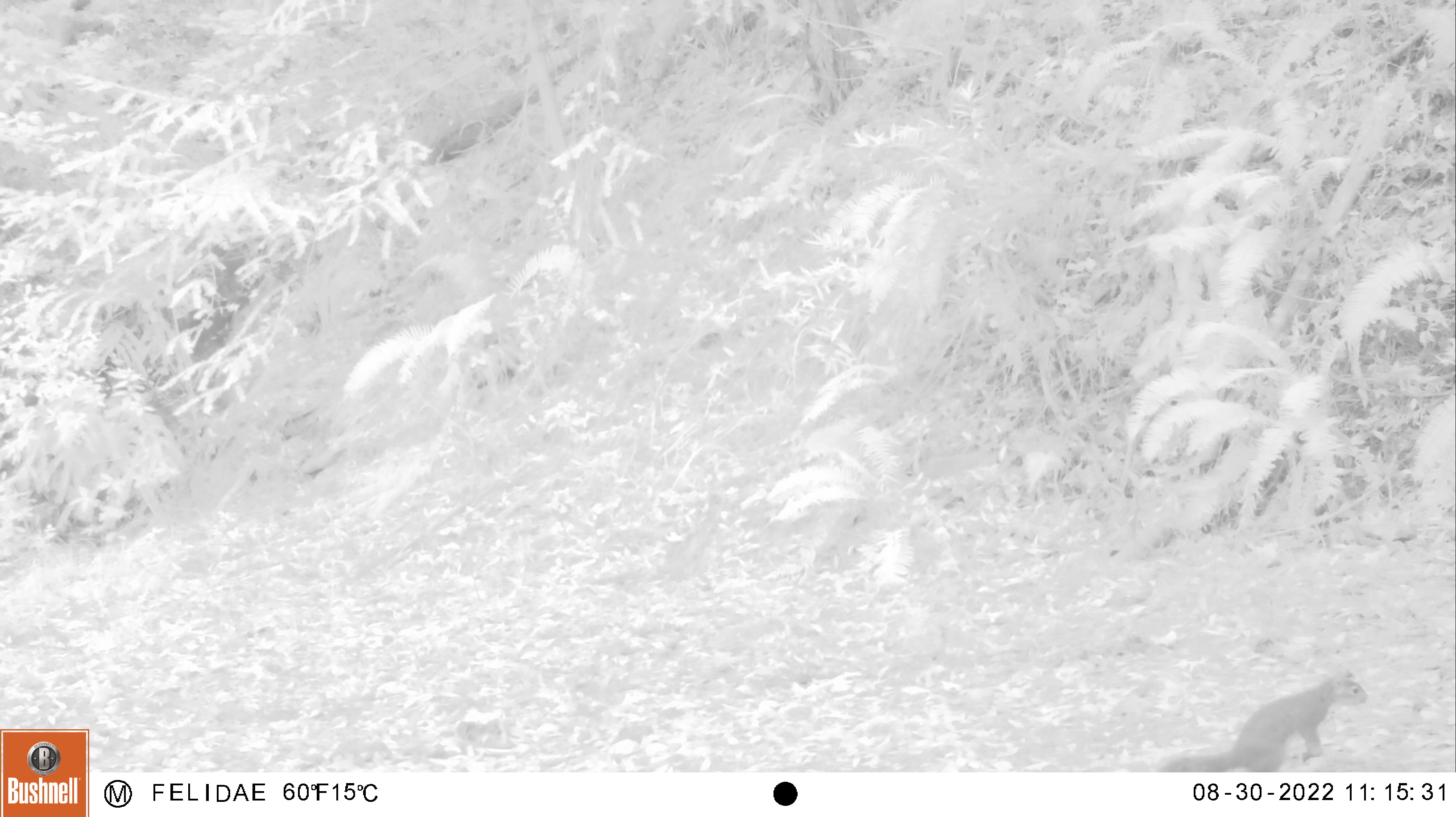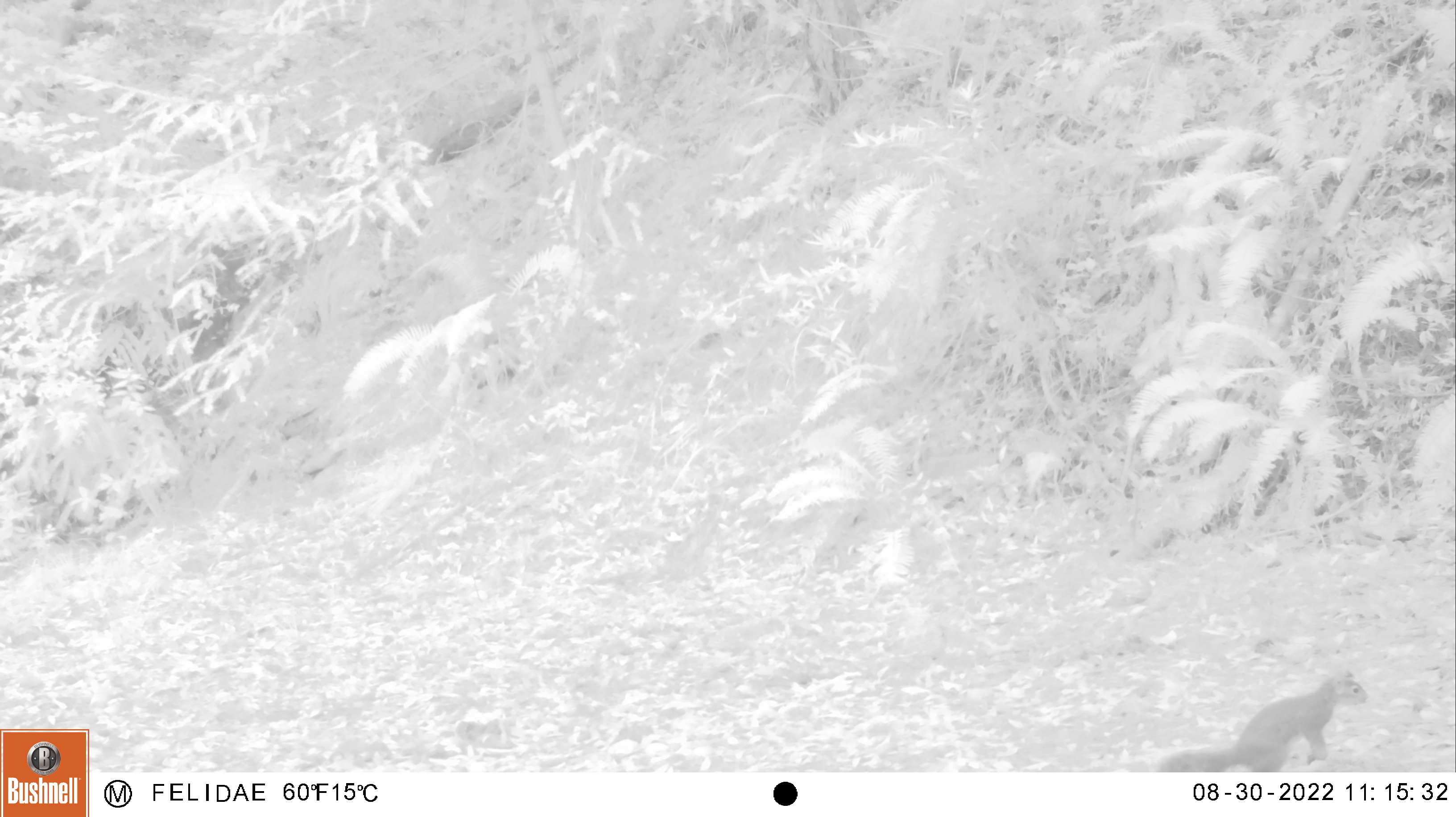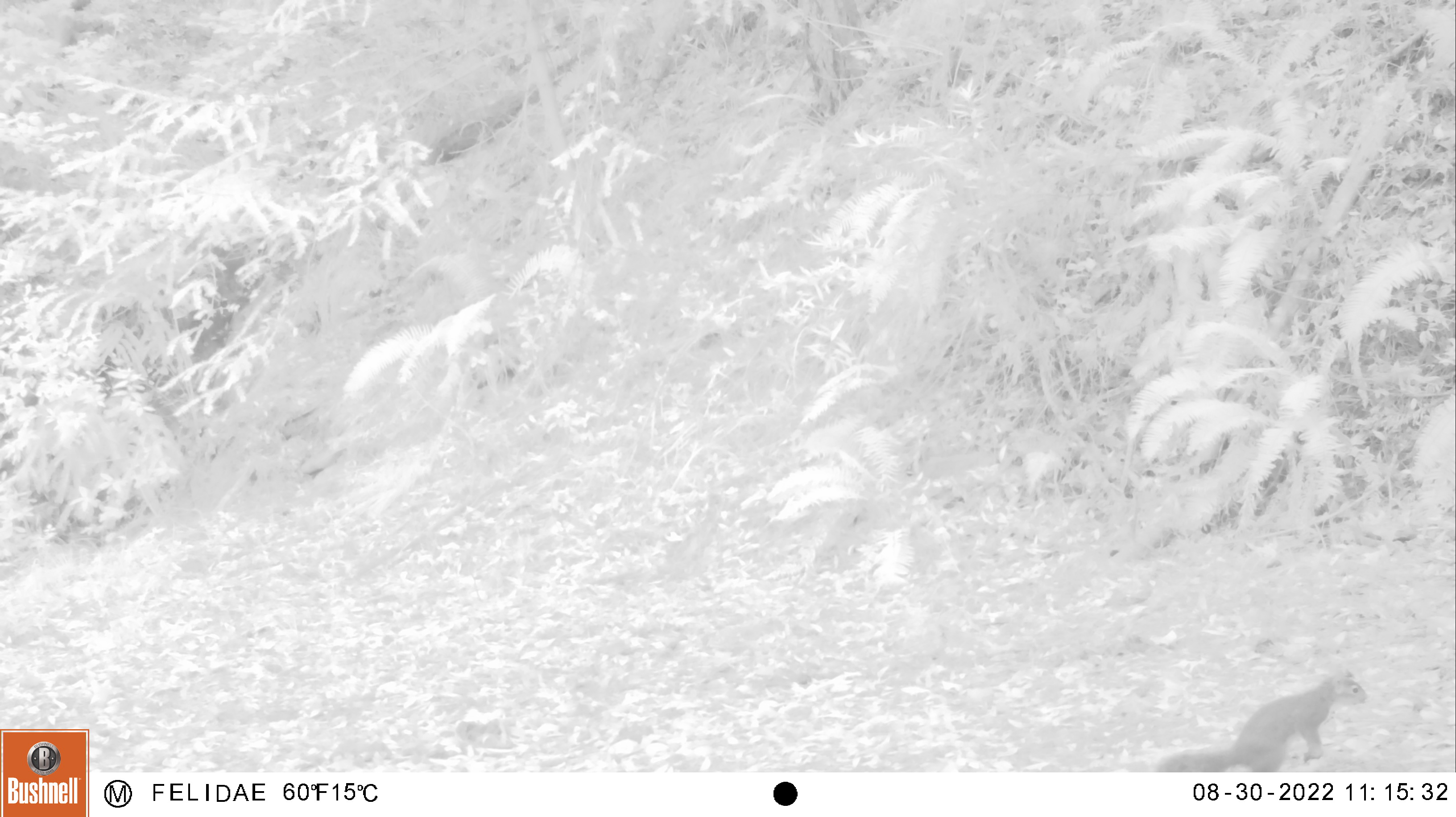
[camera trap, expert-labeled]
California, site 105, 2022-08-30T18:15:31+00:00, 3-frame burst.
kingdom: Animalia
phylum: Chordata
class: Mammalia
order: Rodentia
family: Sciuridae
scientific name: Sciuridae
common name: squirrel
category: unknown squirrel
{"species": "unknown squirrel (squirrel) (Sciuridae)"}